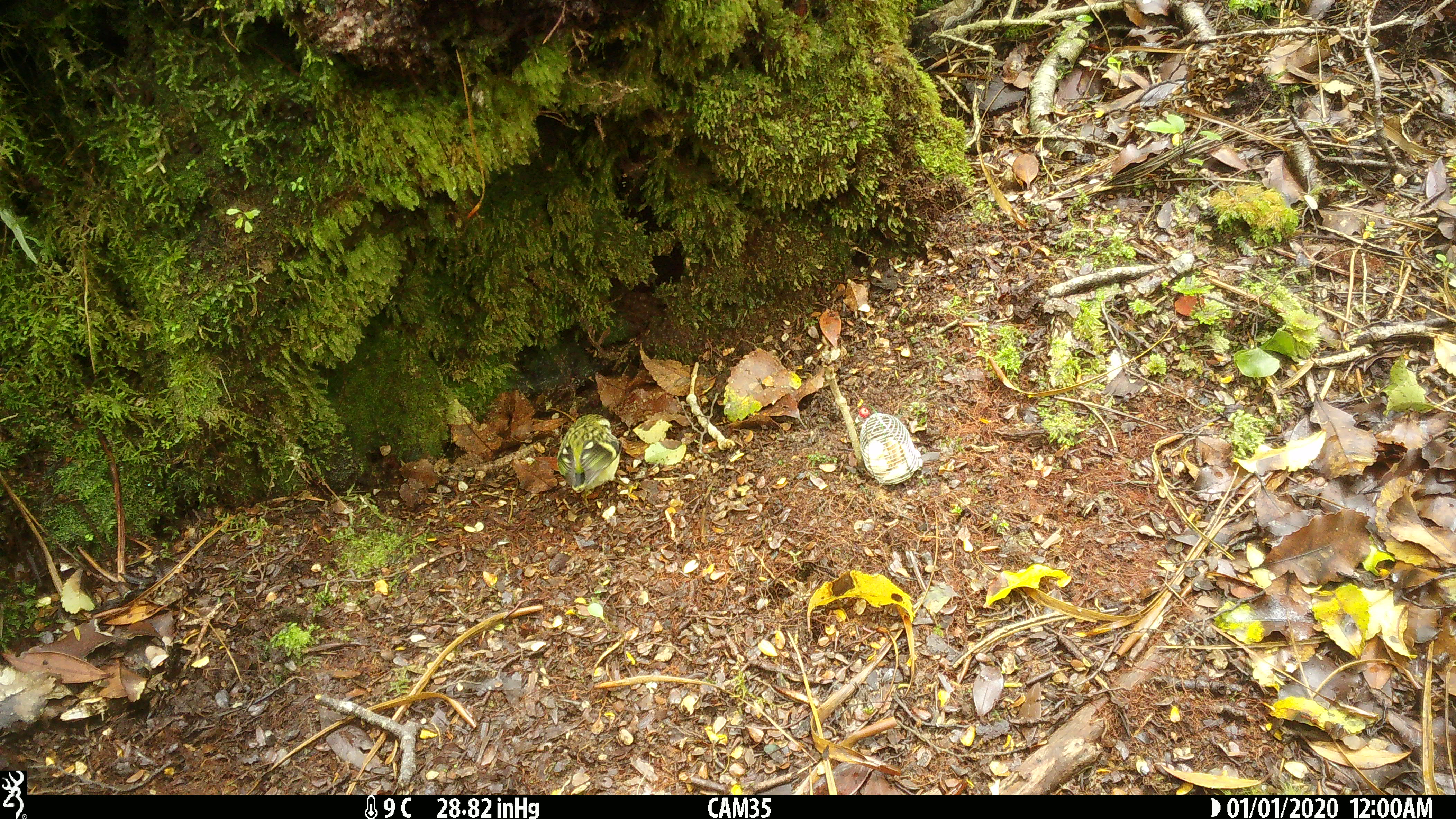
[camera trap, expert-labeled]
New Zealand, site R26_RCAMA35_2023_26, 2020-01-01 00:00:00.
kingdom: Animalia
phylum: Chordata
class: Aves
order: Passeriformes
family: Acanthisittidae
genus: Acanthisitta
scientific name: Acanthisitta chloris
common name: rifleman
Rifleman (Acanthisitta chloris).